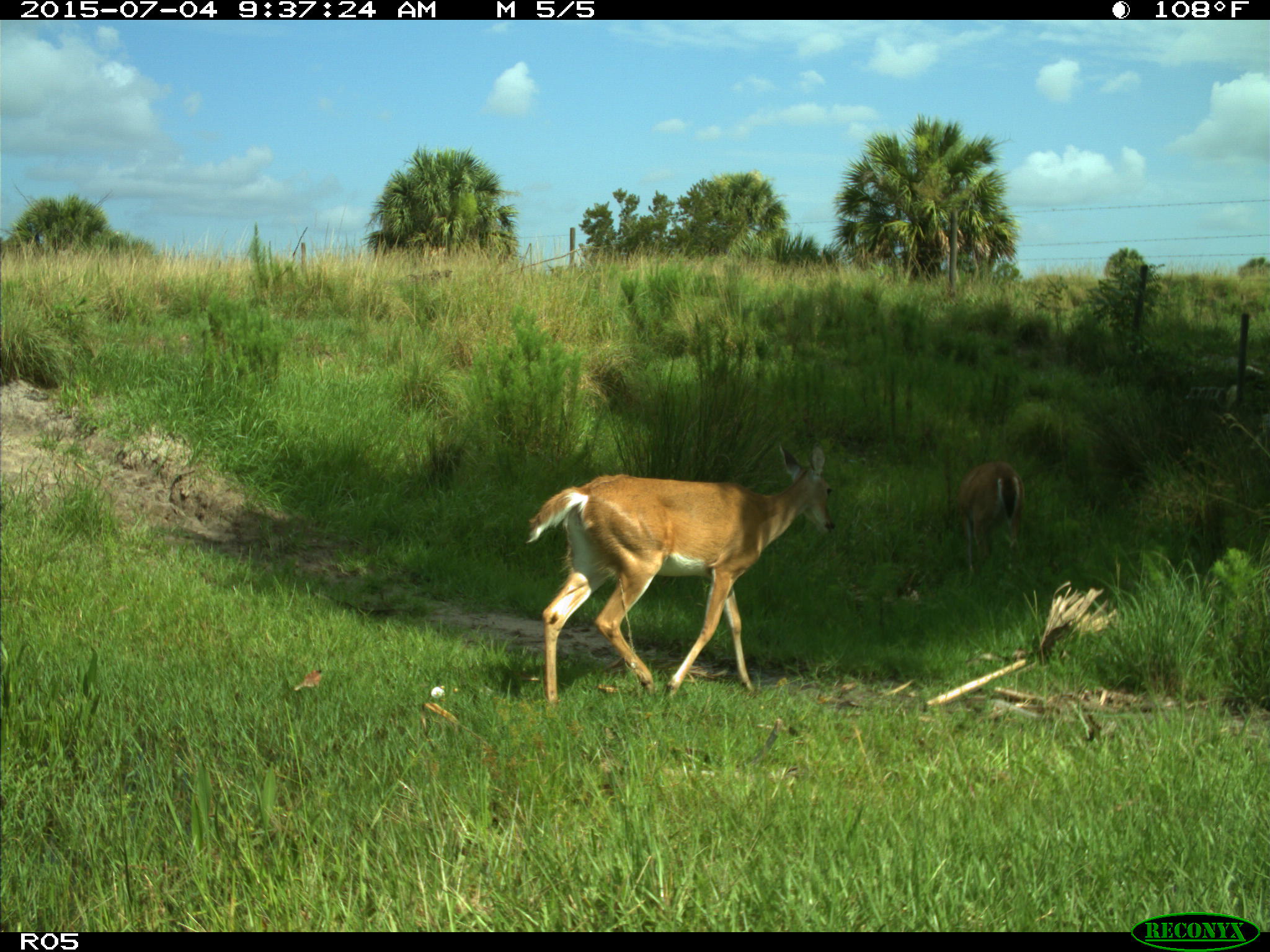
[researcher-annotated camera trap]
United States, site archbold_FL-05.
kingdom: Animalia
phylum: Chordata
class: Mammalia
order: Artiodactyla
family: Cervidae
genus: Odocoileus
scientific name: Odocoileus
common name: deer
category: unidentified deer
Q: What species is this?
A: Unidentified deer (deer) (Odocoileus).